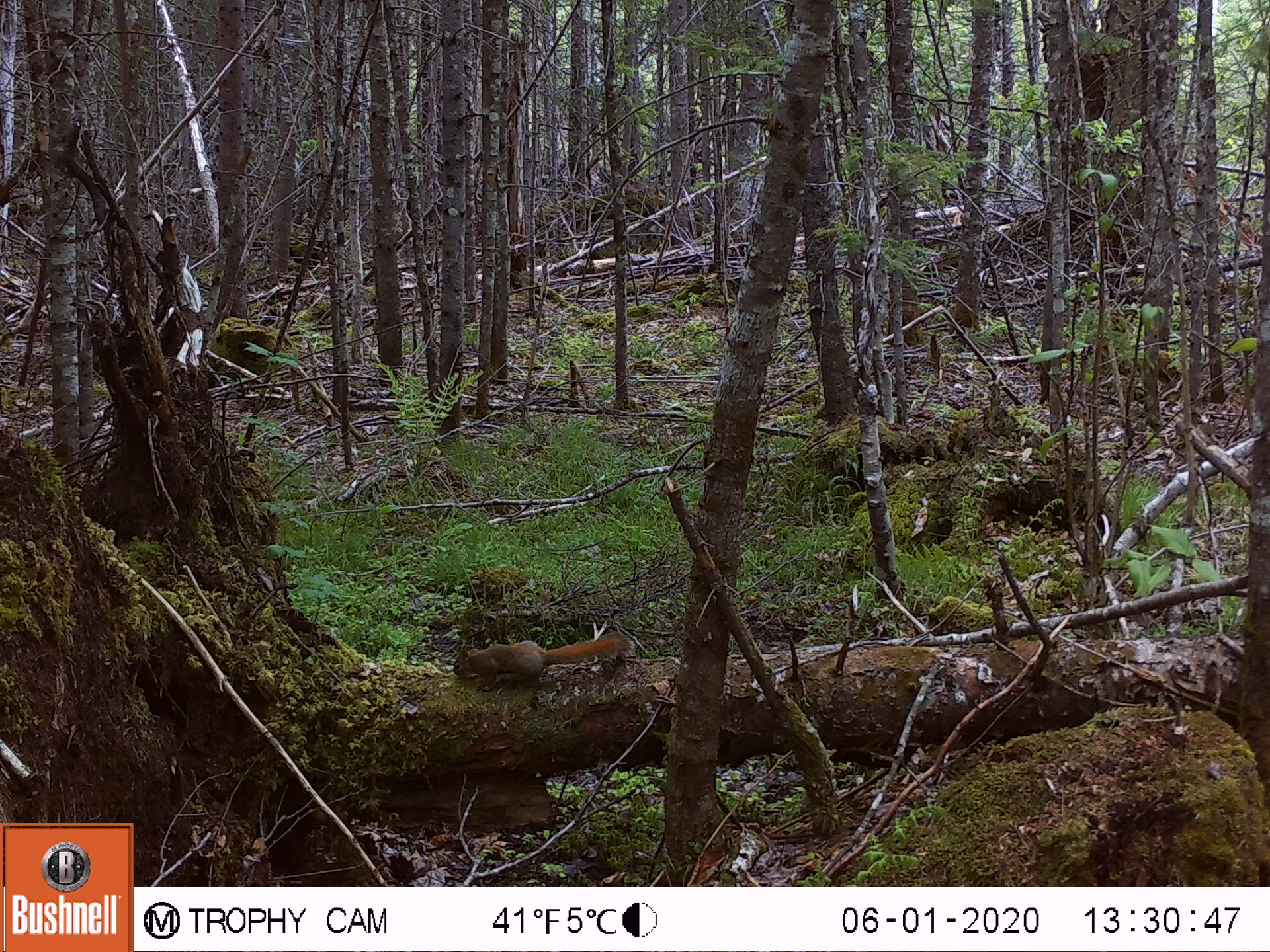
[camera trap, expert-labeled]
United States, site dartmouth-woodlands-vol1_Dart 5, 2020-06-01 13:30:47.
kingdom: Animalia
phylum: Chordata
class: Mammalia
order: Rodentia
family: Sciuridae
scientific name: Sciuridae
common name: squirrel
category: squirrel sp.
Squirrel sp. (squirrel) (Sciuridae).